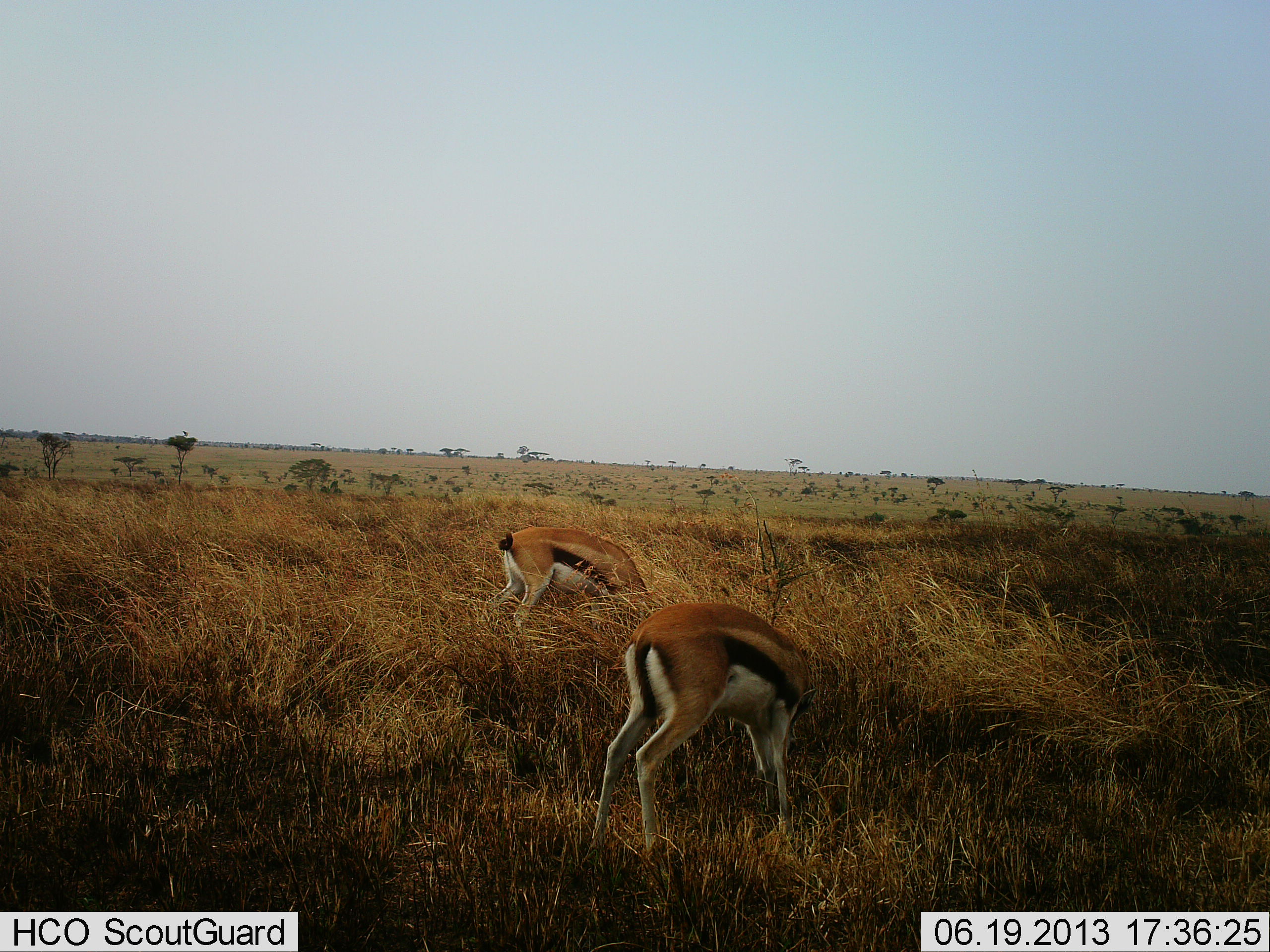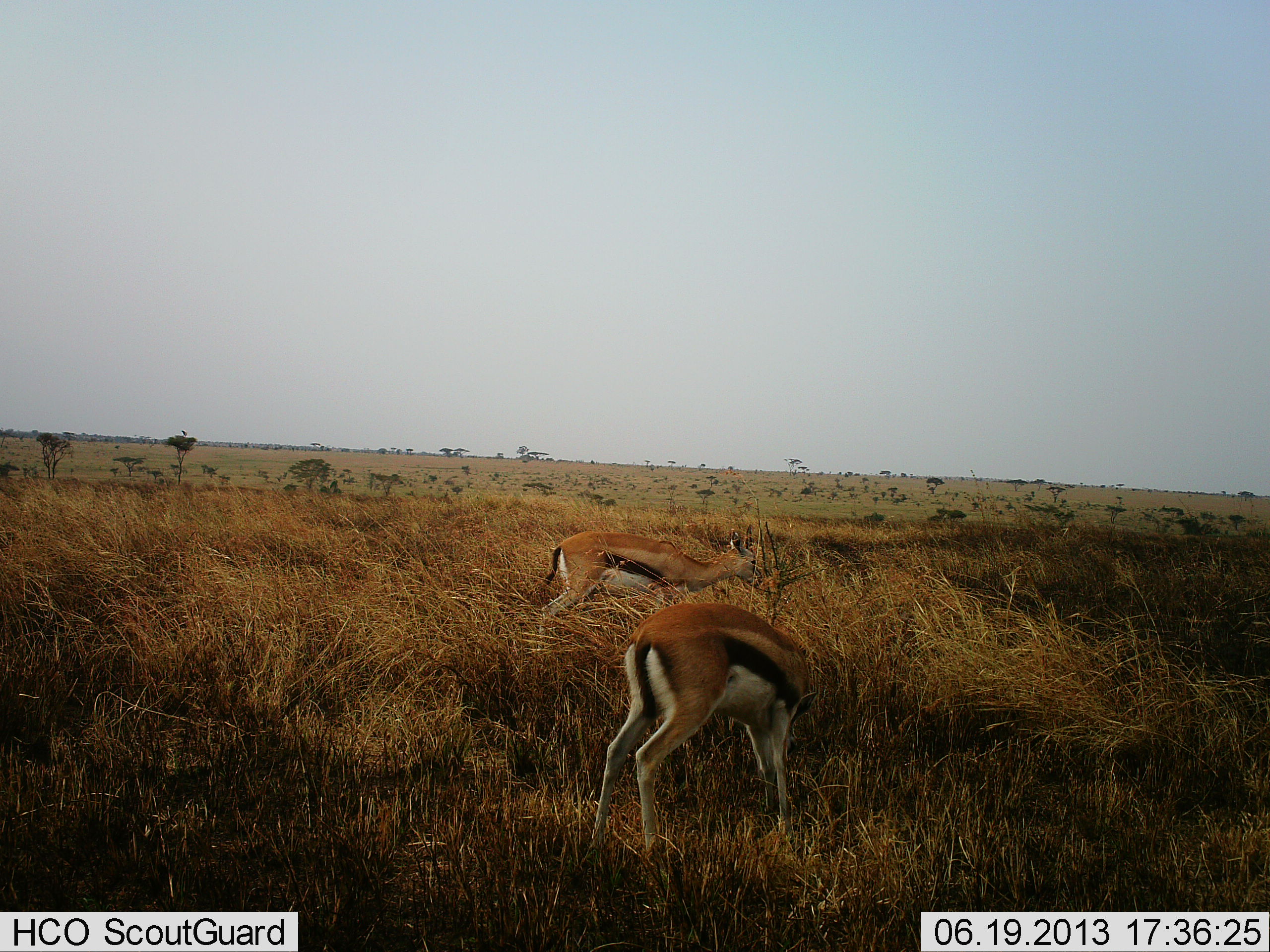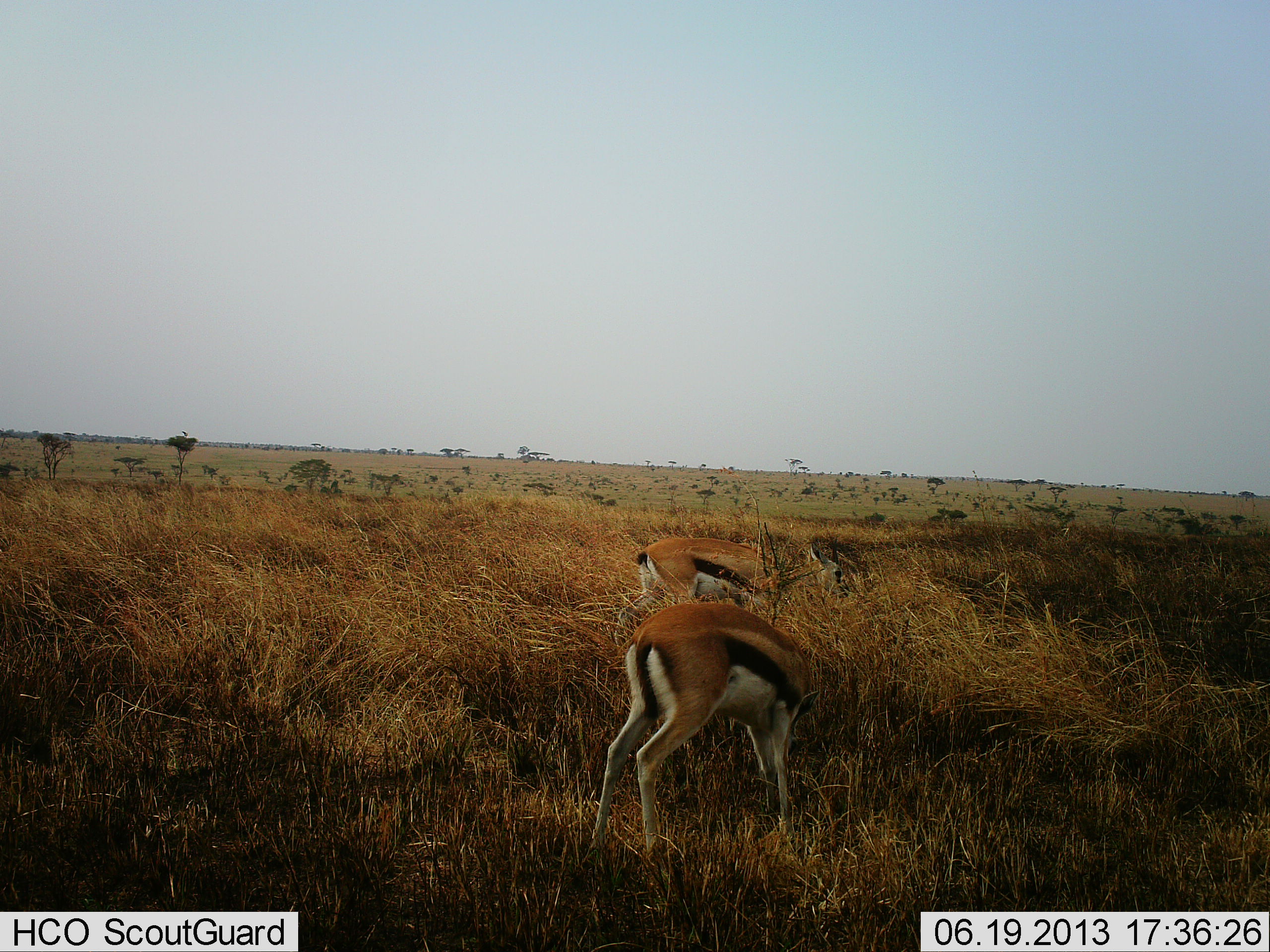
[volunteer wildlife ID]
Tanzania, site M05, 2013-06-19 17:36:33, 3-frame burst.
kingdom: Animalia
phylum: Chordata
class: Mammalia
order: Artiodactyla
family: Bovidae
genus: Eudorcas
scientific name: Eudorcas thomsonii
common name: thomson's gazelle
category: gazellethomsons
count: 2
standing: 24%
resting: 3%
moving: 34%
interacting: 3%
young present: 0%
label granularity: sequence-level